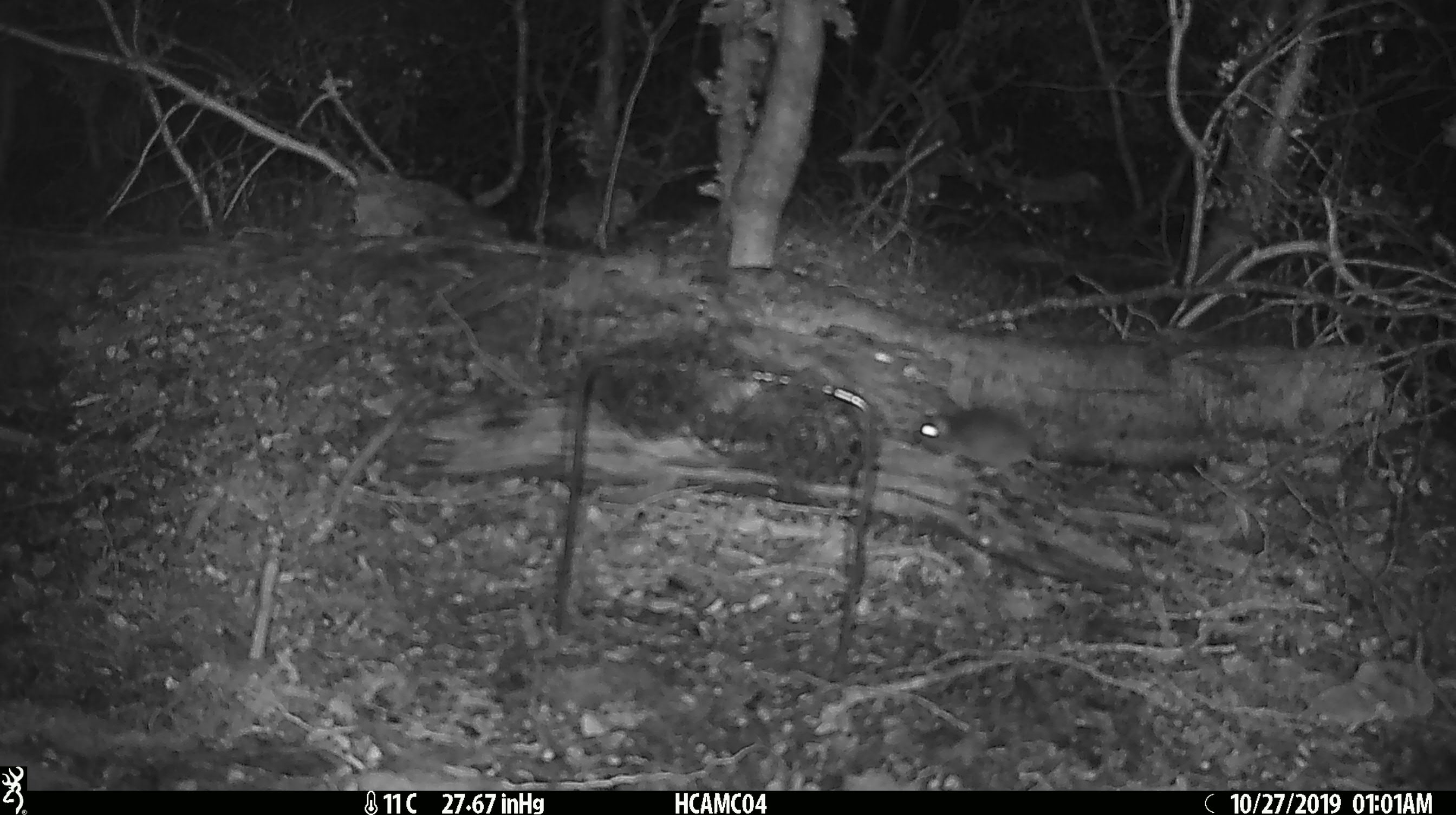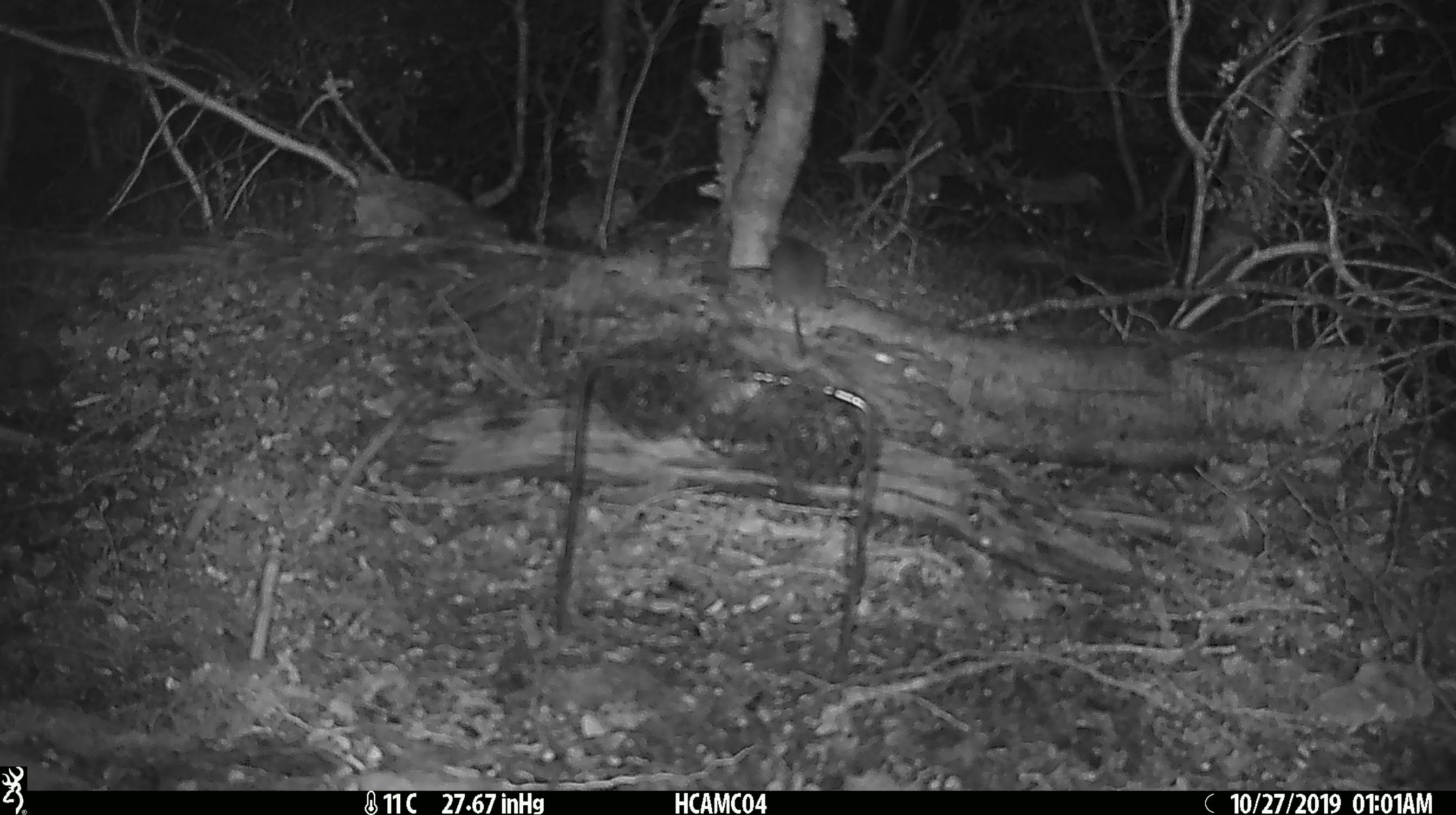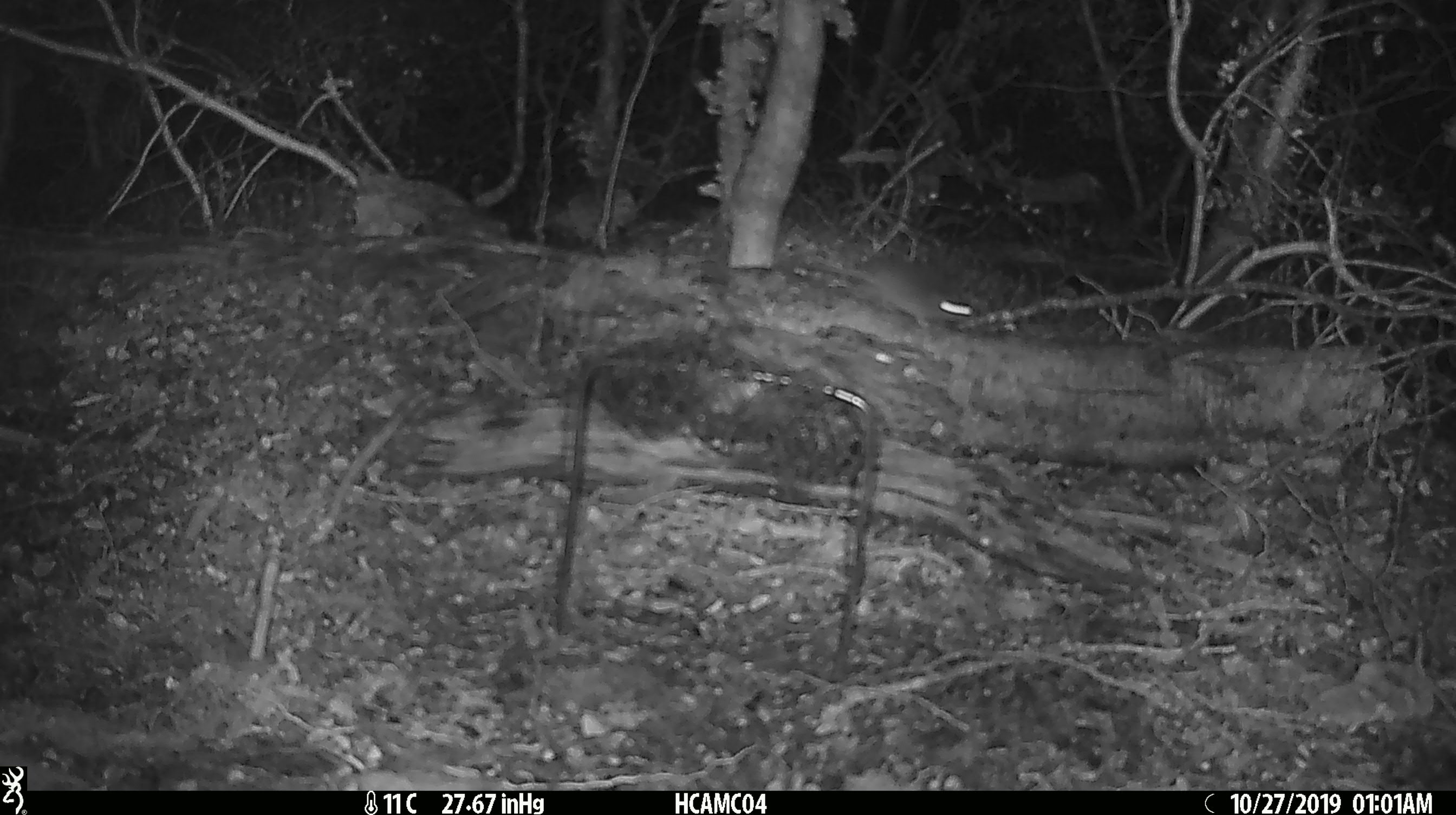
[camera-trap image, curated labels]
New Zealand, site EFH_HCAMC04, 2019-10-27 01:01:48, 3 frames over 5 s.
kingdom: Animalia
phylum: Chordata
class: Mammalia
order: Rodentia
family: Muridae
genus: Mus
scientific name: Mus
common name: mouse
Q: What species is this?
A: Mouse (Mus).